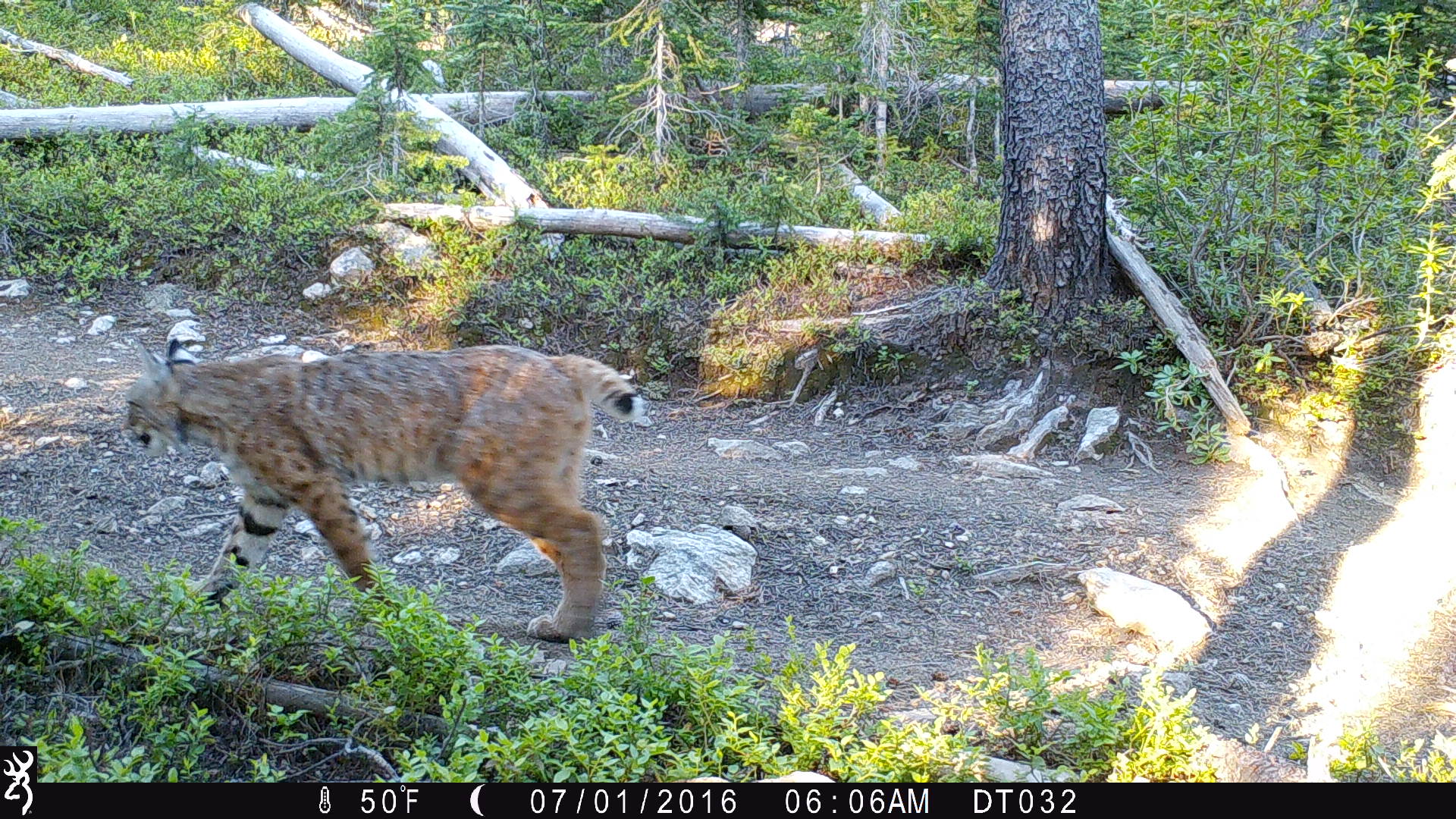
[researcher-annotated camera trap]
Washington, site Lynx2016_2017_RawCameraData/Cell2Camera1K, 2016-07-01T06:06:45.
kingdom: Animalia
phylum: Chordata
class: Mammalia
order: Carnivora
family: Felidae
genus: Lynx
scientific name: Lynx rufus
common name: bobcat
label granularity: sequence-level